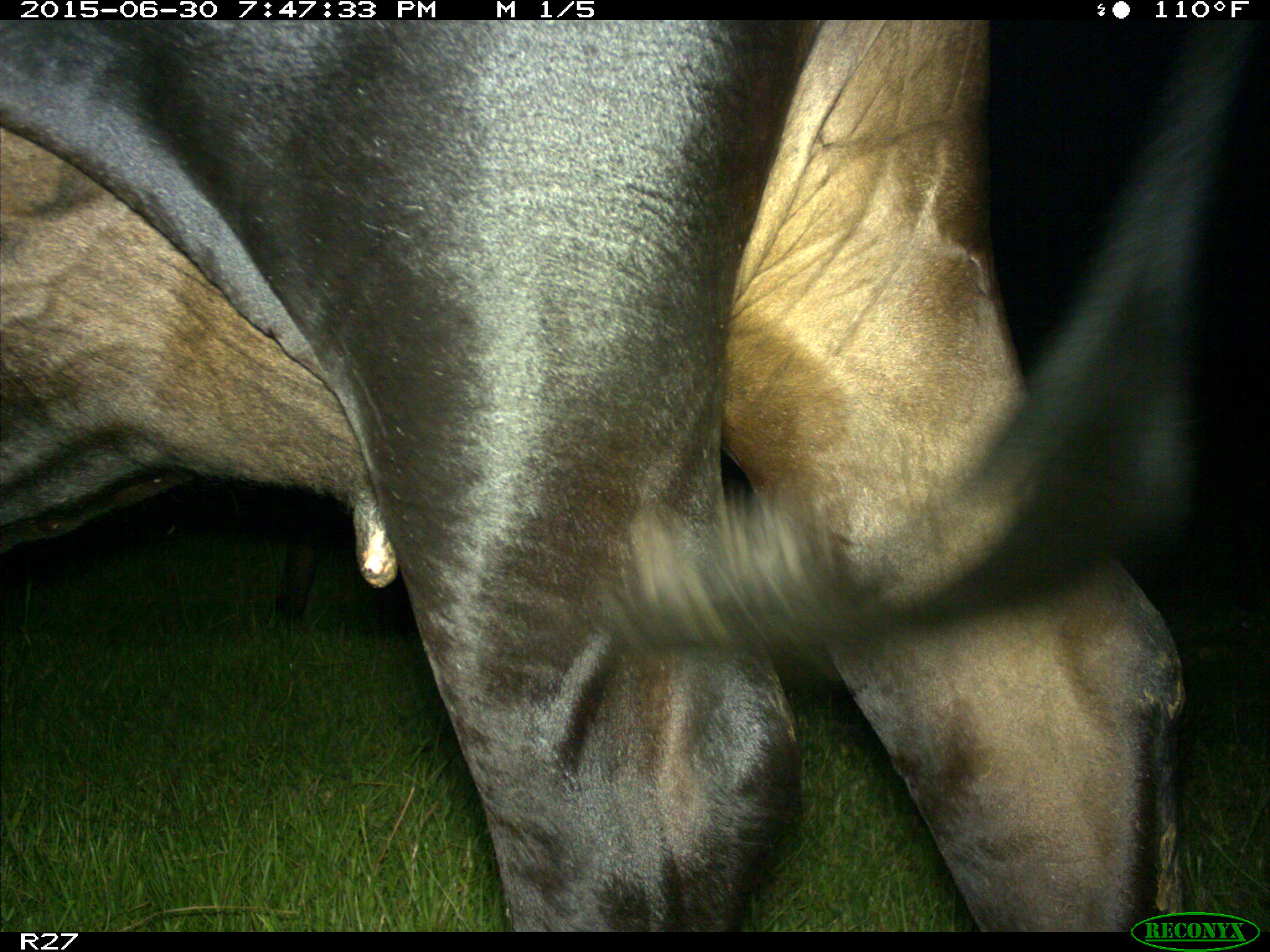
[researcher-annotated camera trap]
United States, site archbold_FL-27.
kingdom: Animalia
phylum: Chordata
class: Mammalia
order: Artiodactyla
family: Bovidae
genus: Bos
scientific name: Bos taurus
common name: domestic cow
Bos taurus (domestic cow).